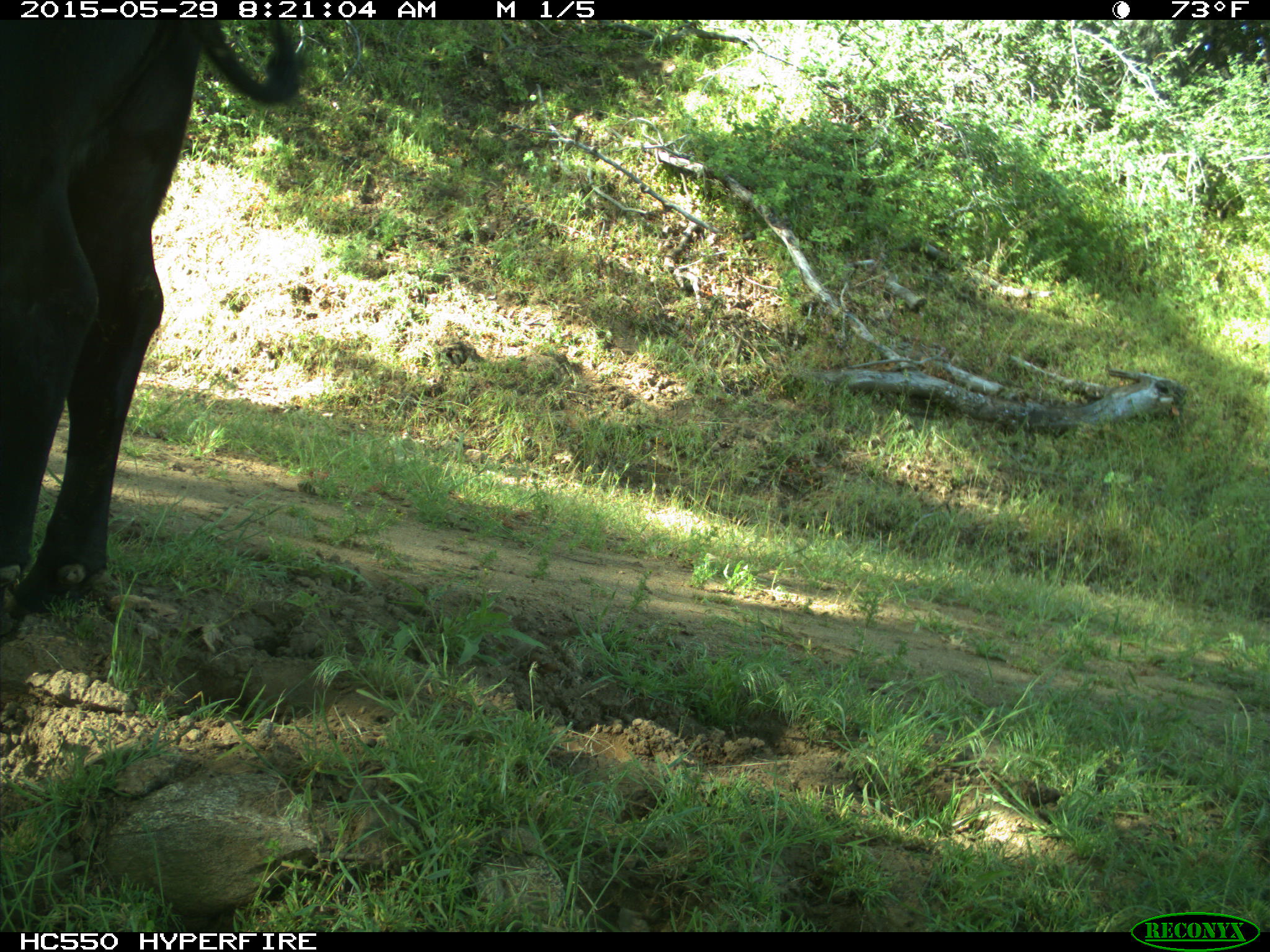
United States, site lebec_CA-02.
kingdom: Animalia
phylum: Chordata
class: Mammalia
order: Artiodactyla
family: Bovidae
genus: Bos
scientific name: Bos taurus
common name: domestic cow